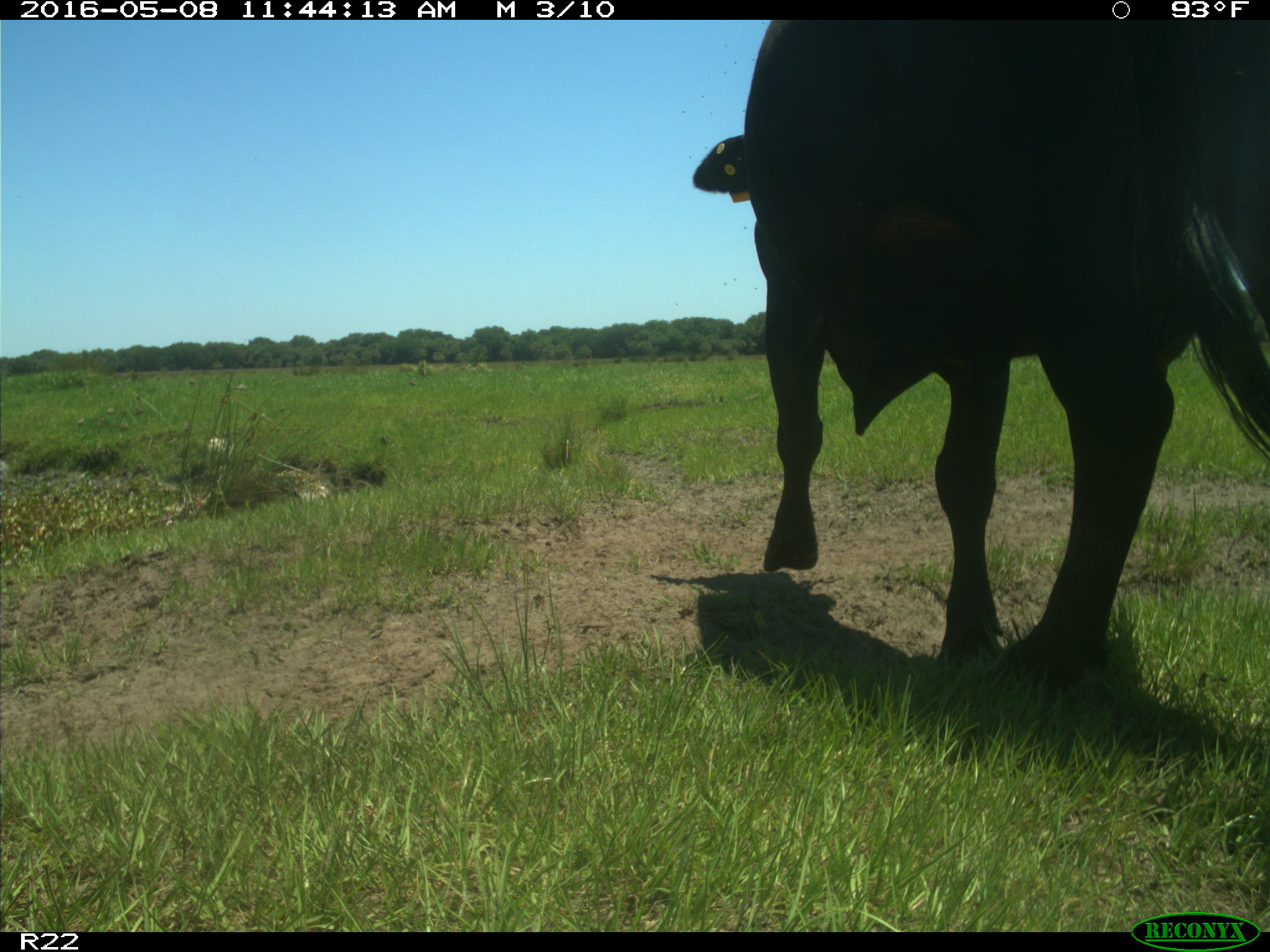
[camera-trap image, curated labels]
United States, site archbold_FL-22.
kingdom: Animalia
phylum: Chordata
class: Mammalia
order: Artiodactyla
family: Bovidae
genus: Bos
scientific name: Bos taurus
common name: domestic cow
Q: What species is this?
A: Bos taurus (domestic cow).